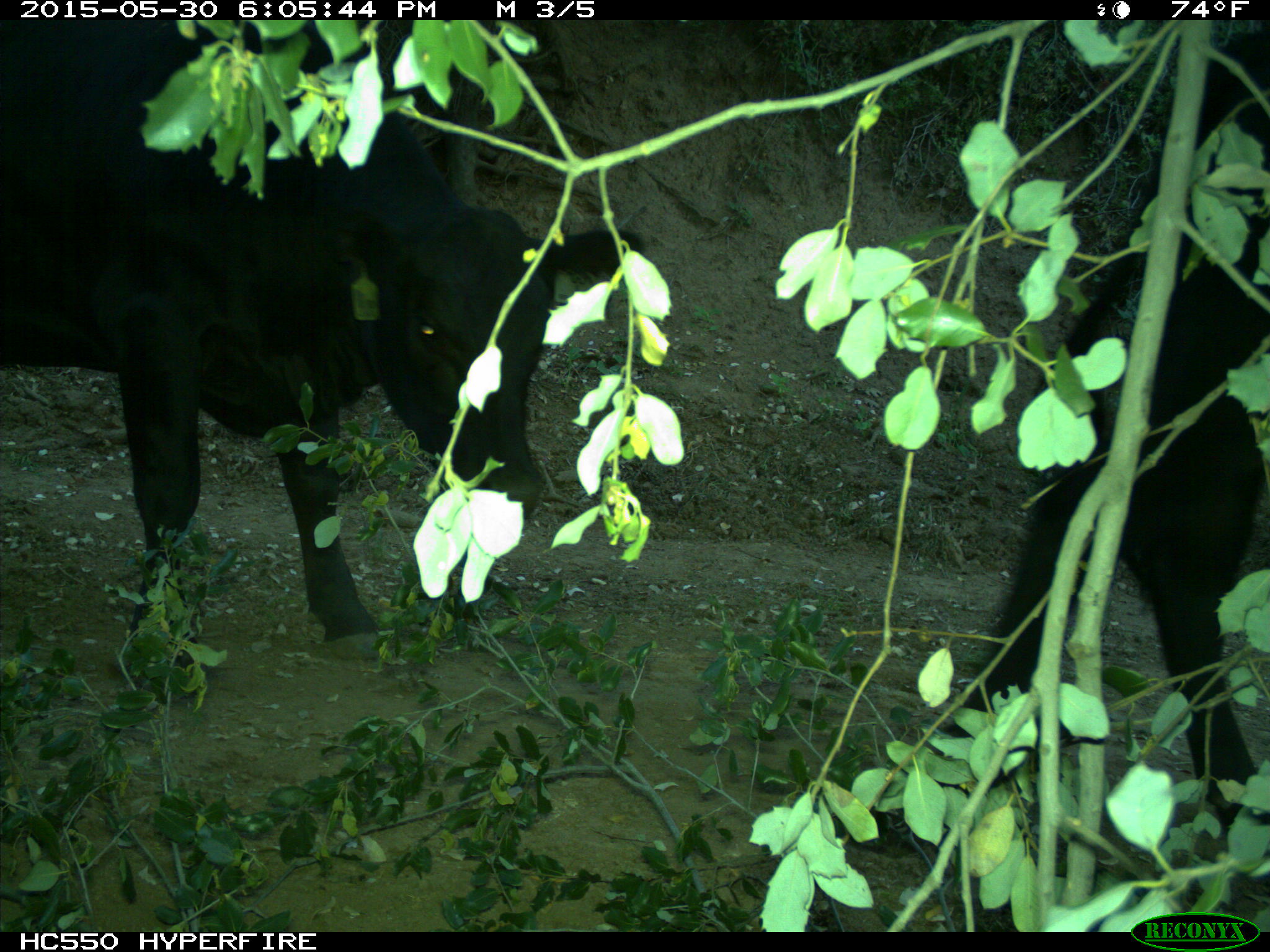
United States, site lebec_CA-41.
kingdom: Animalia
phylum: Chordata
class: Mammalia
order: Artiodactyla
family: Bovidae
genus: Bos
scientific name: Bos taurus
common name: domestic cow